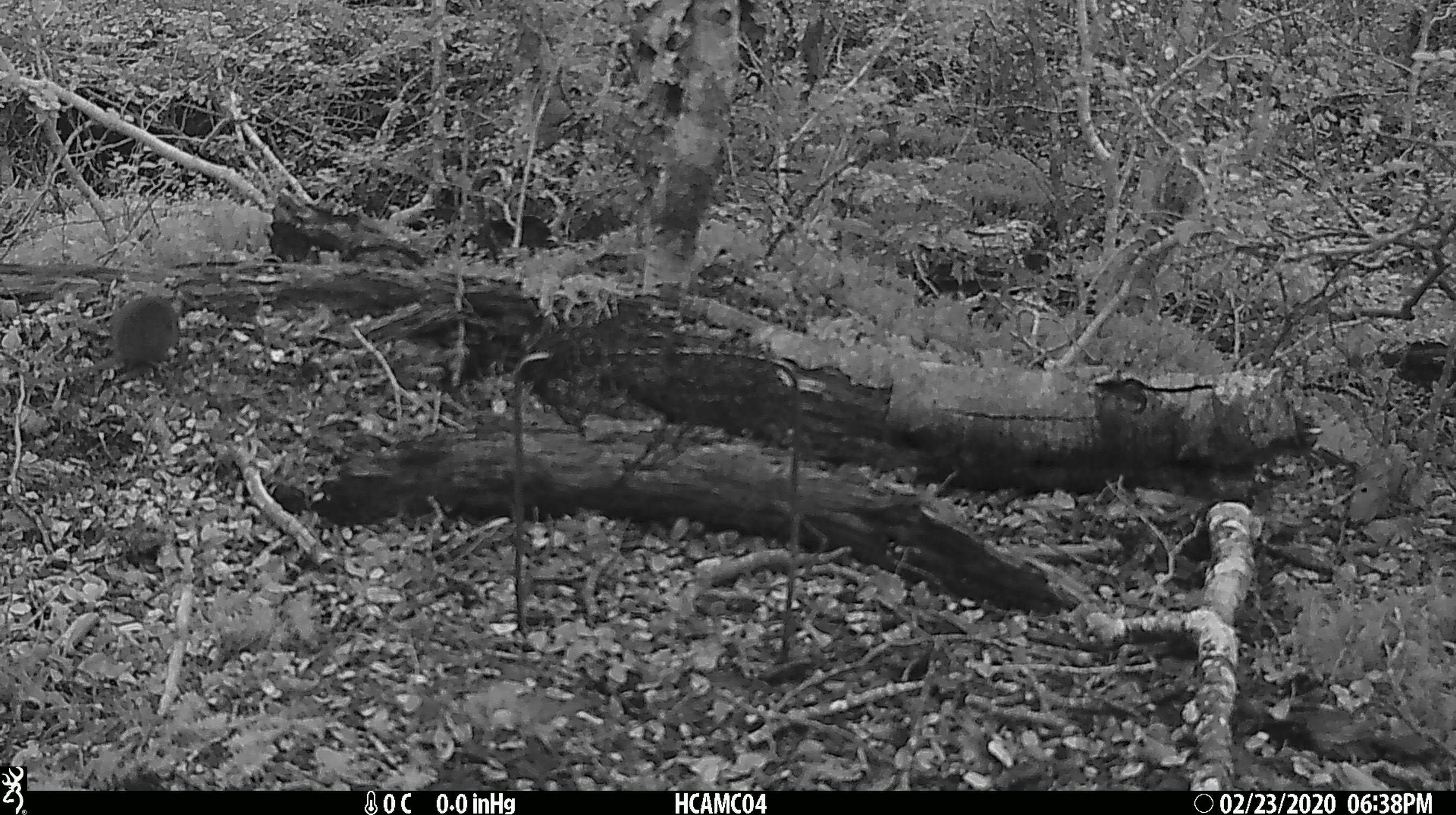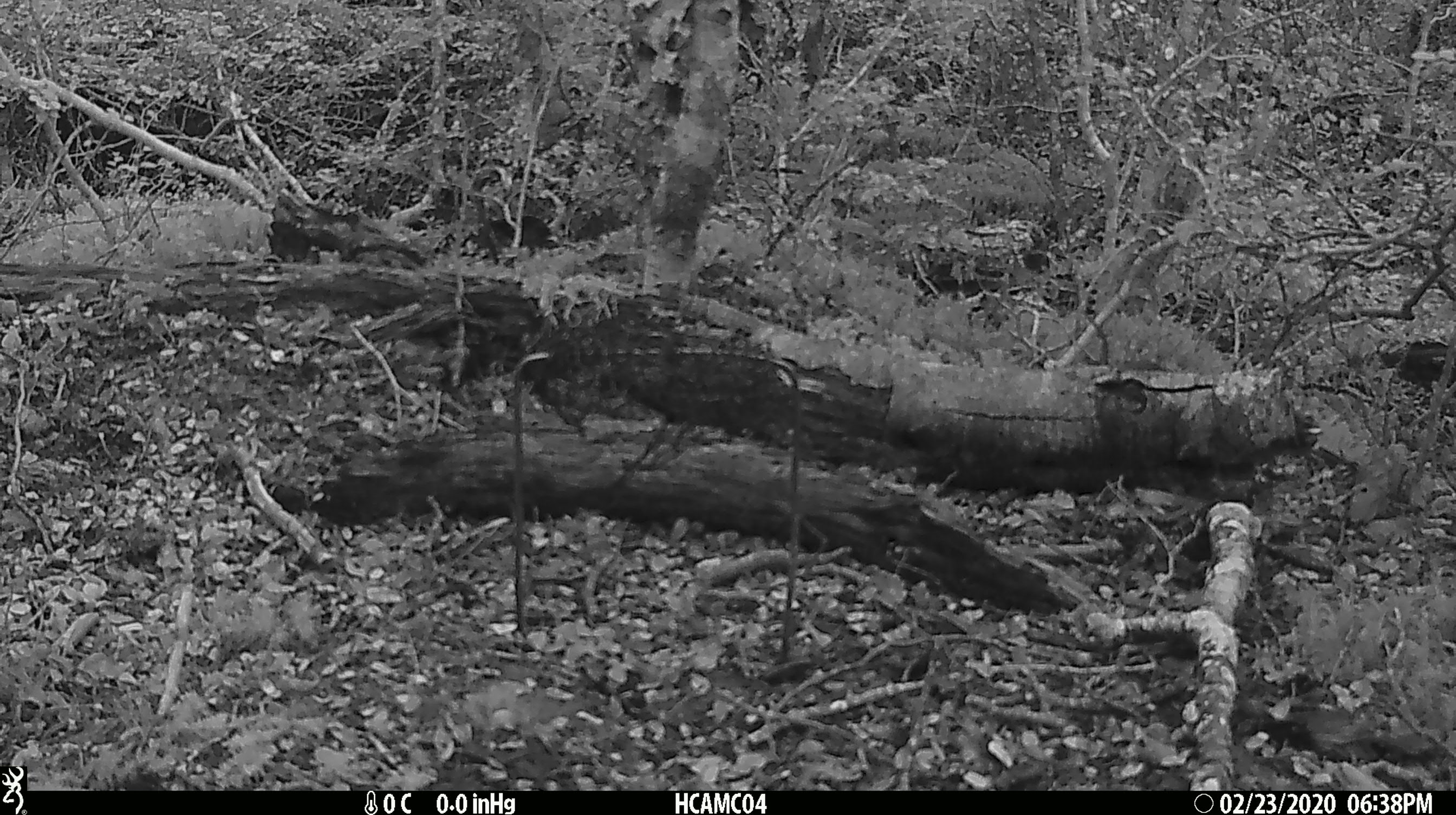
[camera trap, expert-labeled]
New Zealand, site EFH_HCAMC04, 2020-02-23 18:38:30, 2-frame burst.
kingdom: Animalia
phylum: Chordata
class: Mammalia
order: Rodentia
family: Muridae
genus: Mus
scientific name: Mus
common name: mouse